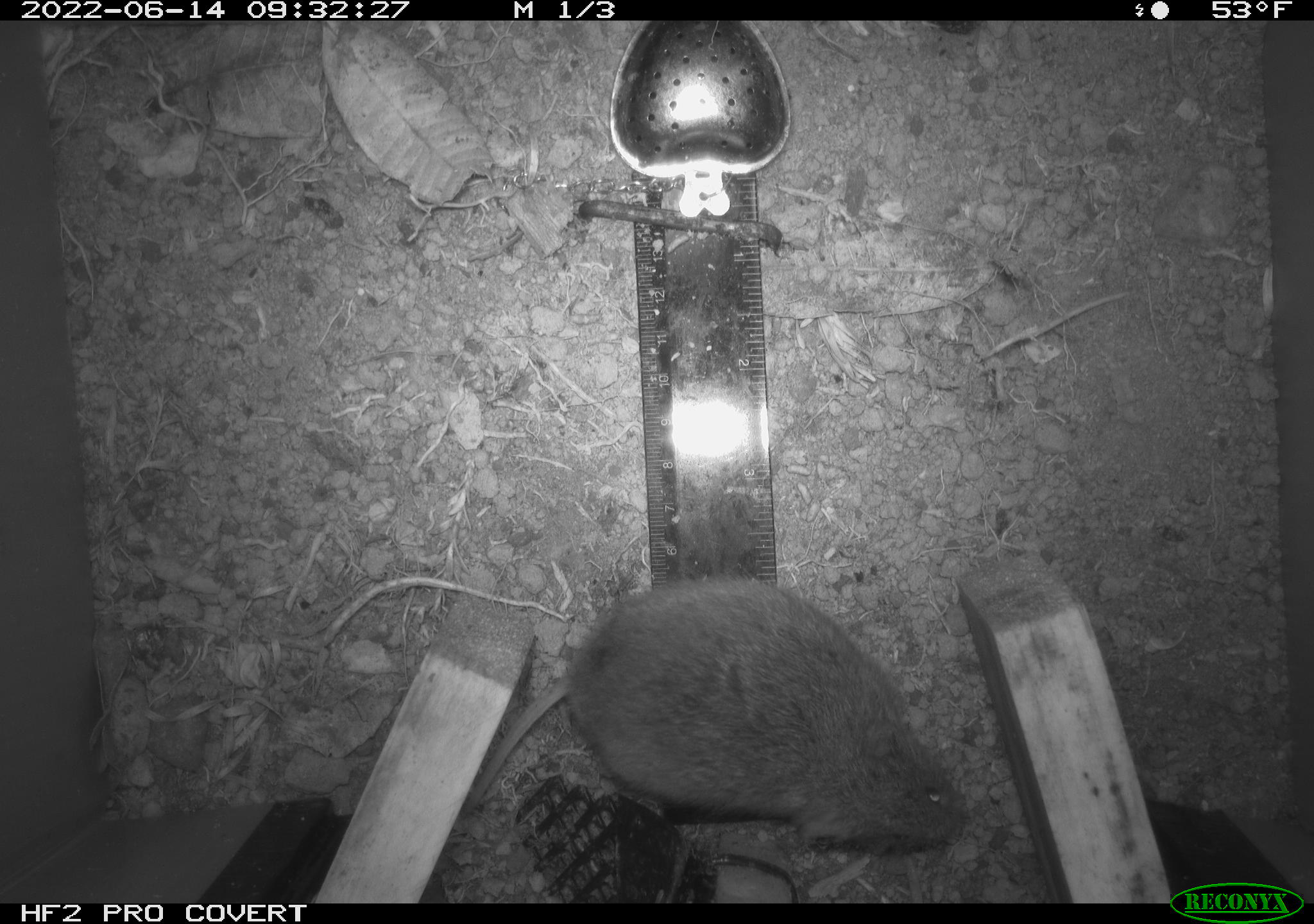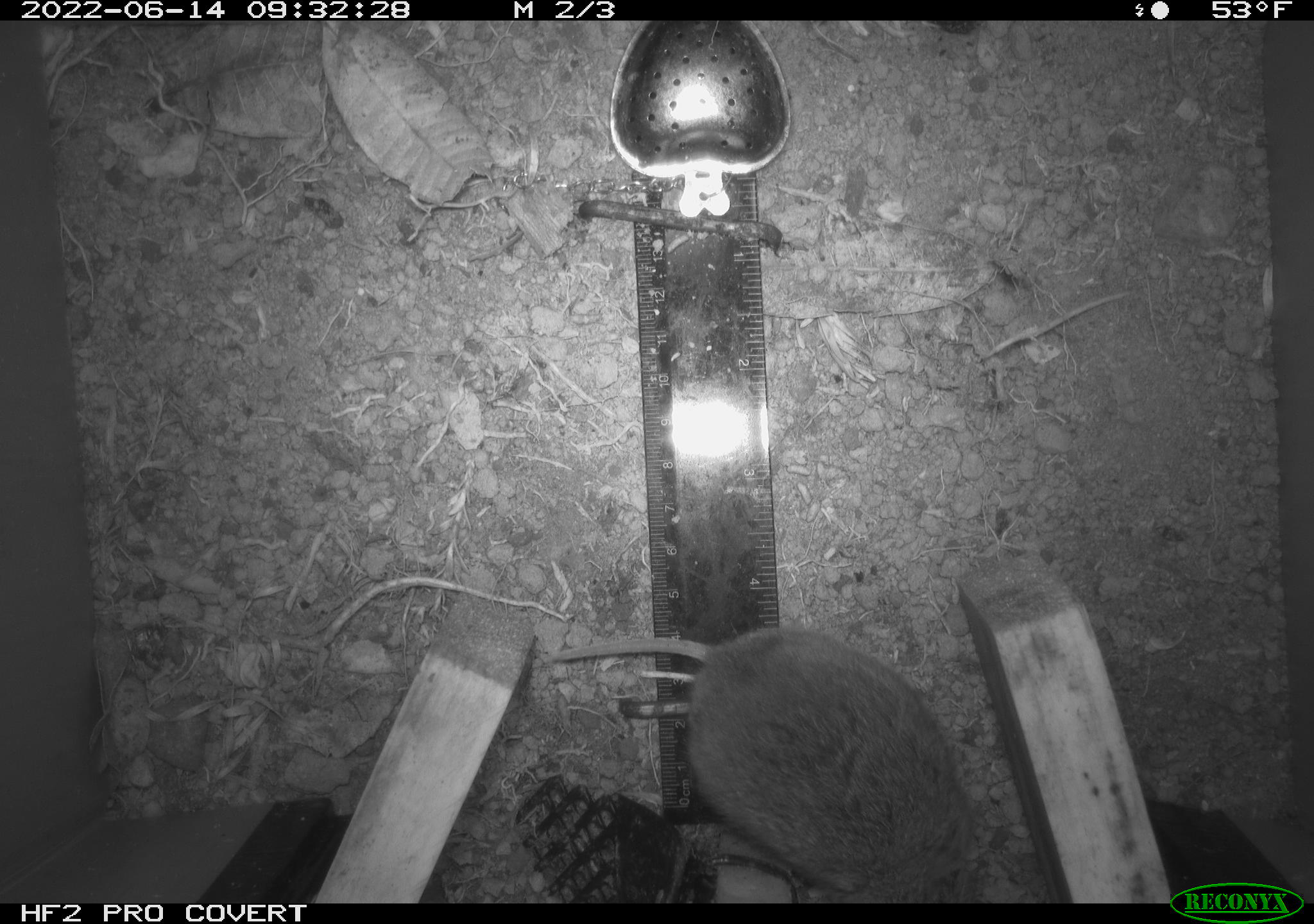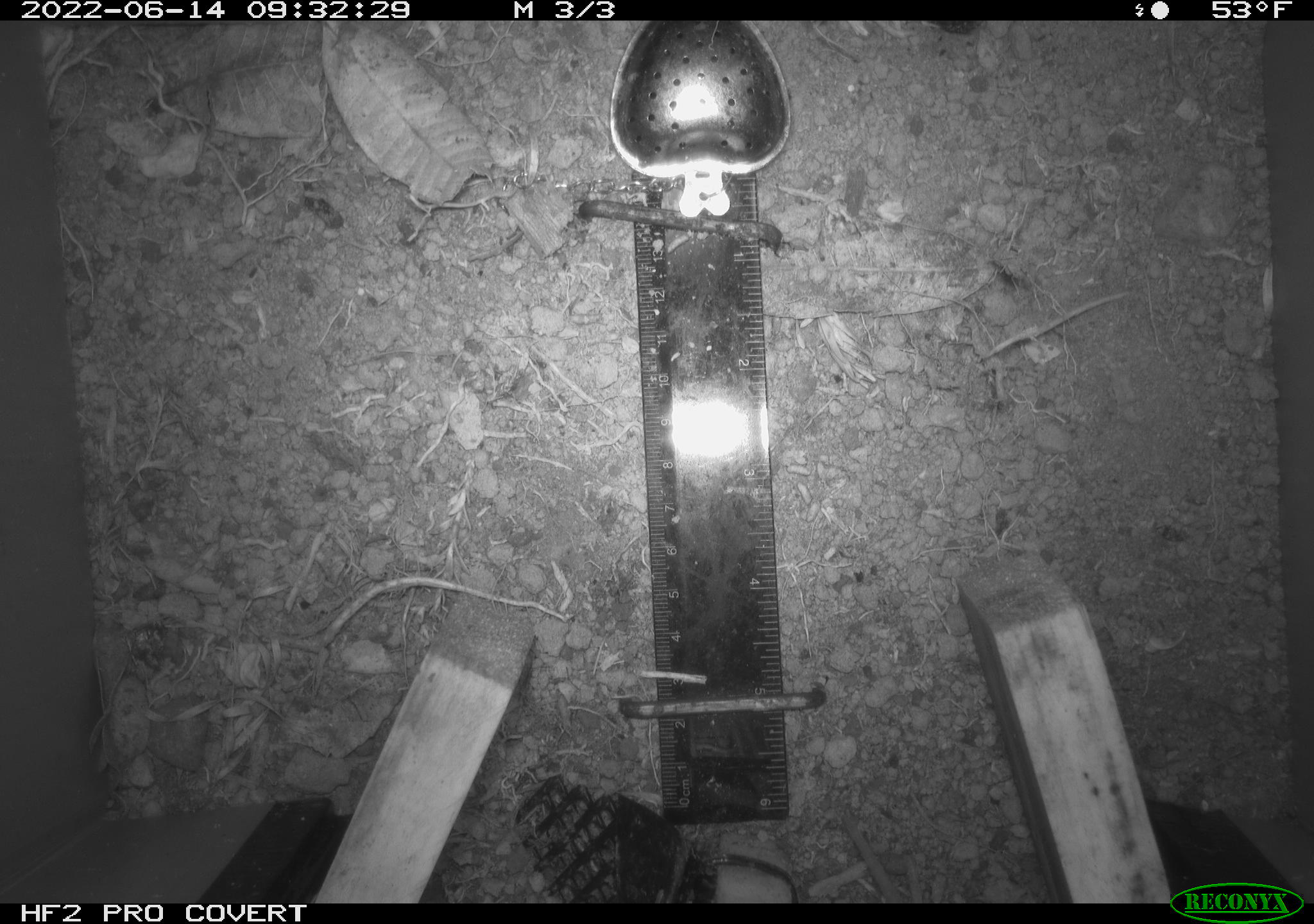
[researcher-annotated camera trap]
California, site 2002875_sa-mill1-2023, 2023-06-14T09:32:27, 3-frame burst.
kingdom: Animalia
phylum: Chordata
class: Mammalia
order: Rodentia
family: Cricetidae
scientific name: Arvicolinae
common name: voles, lemmings, and muskrats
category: arvicolinae subfamily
Arvicolinae subfamily (voles, lemmings, and muskrats) (Arvicolinae).